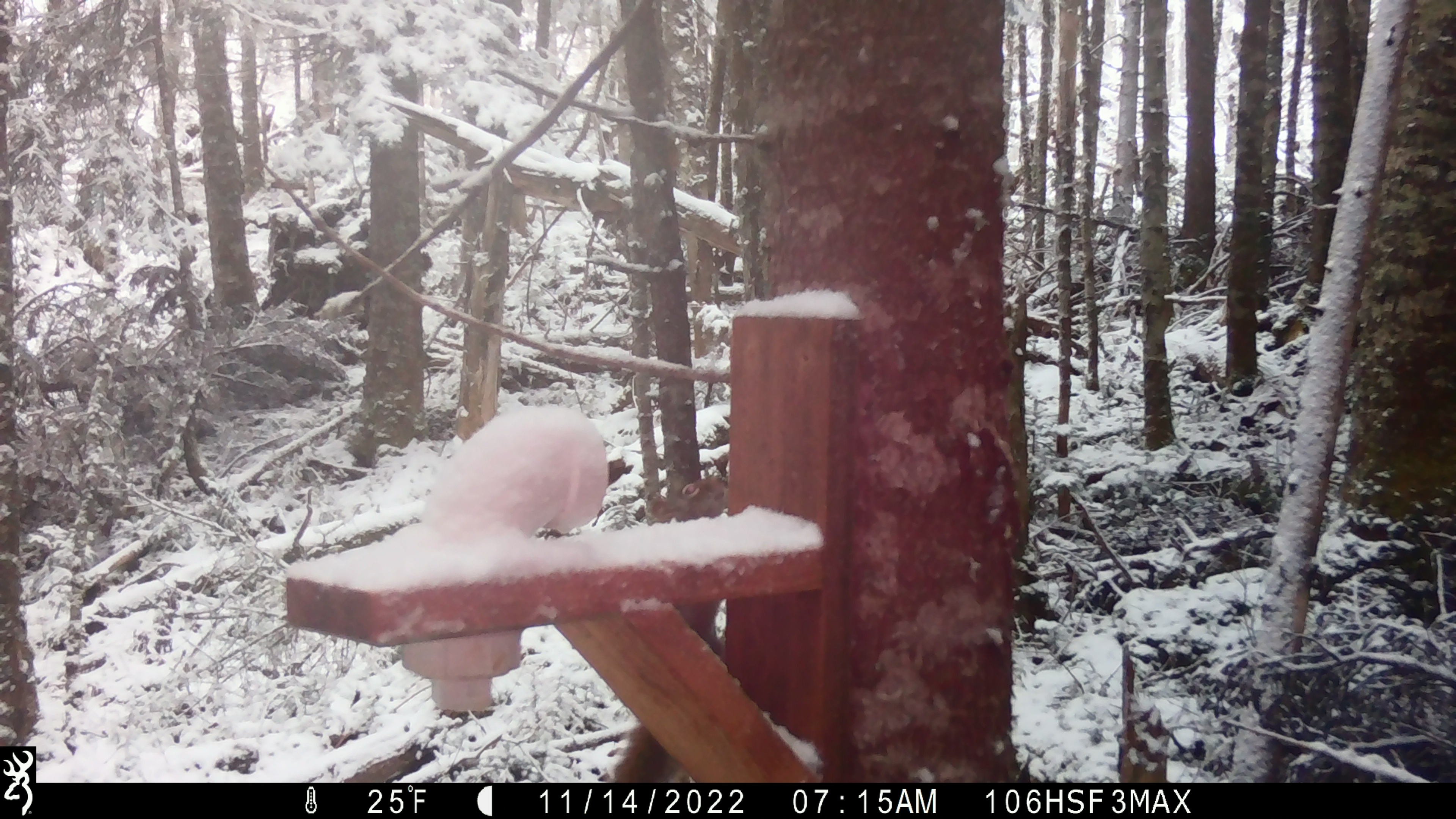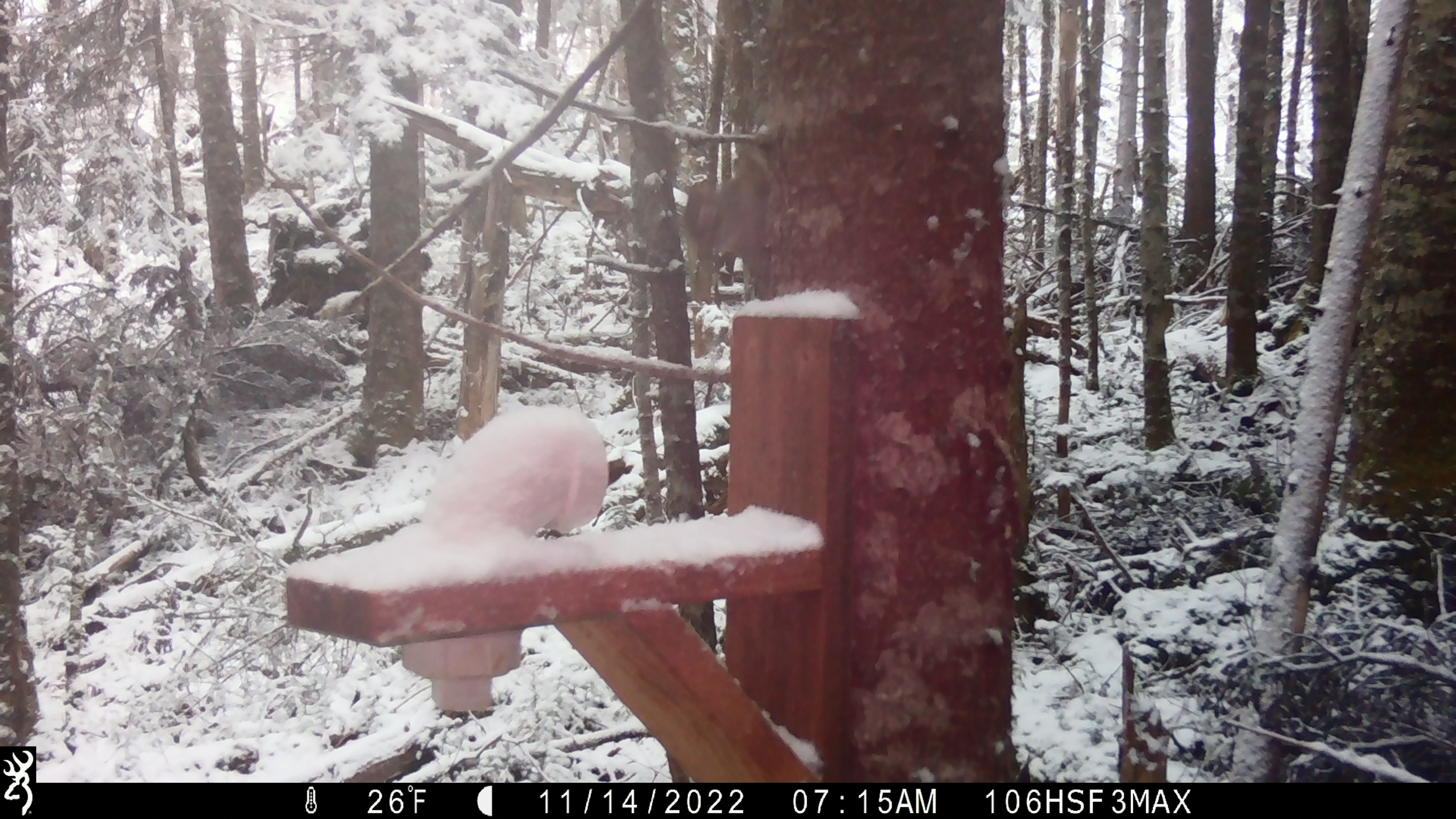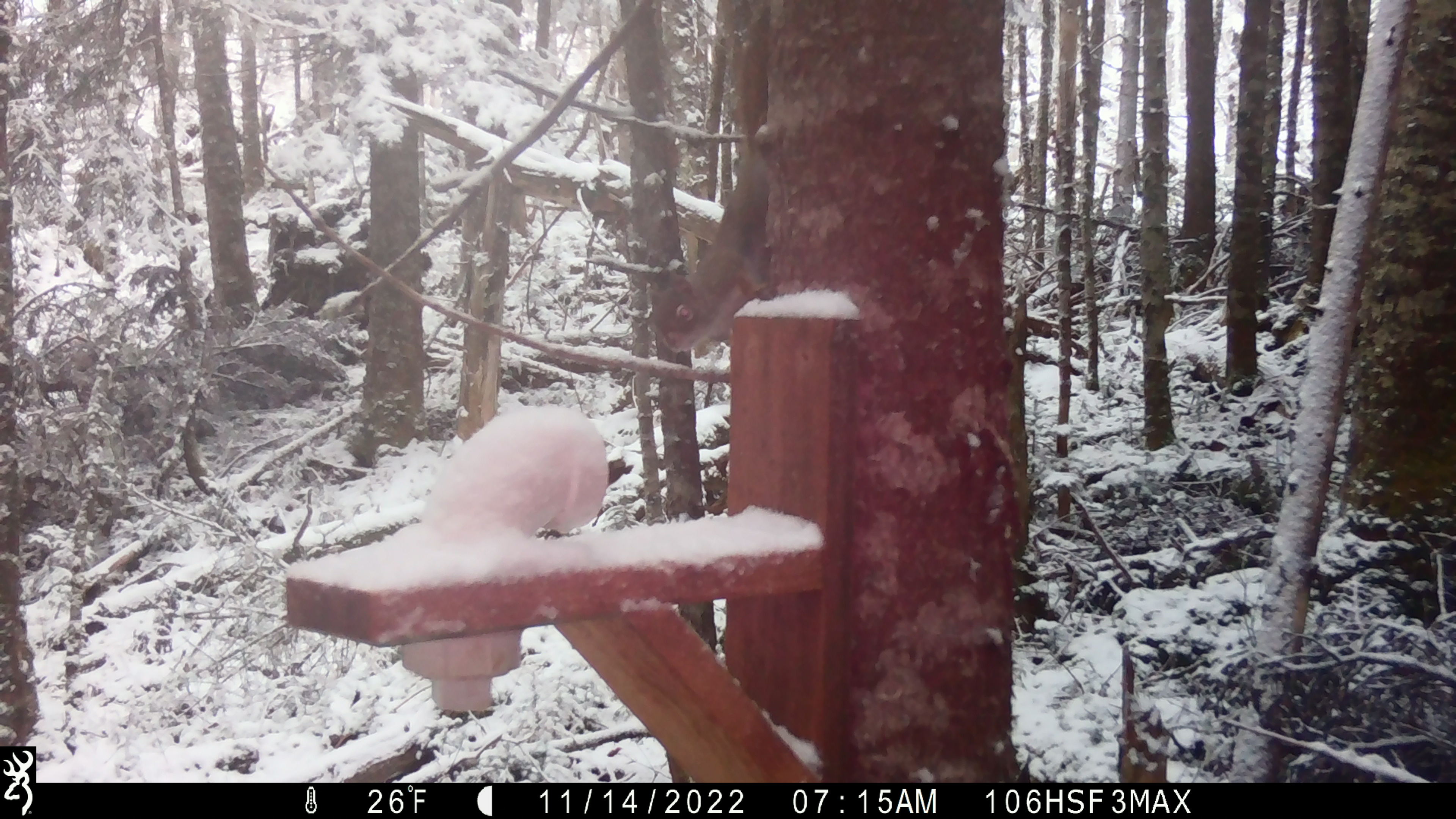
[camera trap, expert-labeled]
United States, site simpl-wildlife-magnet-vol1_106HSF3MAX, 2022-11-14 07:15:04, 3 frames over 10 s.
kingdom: Animalia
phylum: Chordata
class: Mammalia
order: Rodentia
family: Sciuridae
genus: Tamiasciurus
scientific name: Tamiasciurus hudsonicus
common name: red squirrel